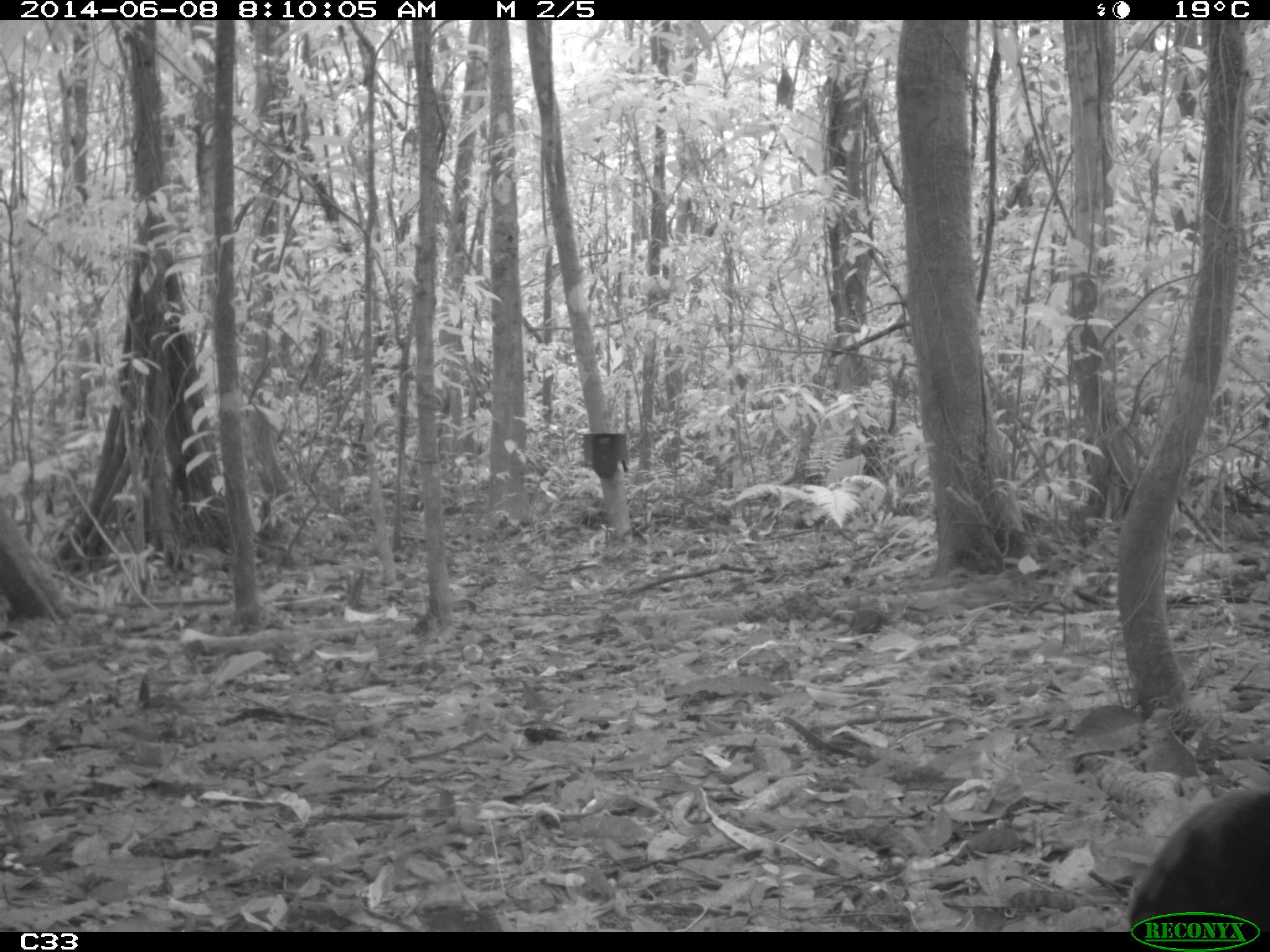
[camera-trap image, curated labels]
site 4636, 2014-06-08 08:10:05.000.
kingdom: Animalia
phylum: Chordata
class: Aves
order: Gruiformes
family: Psophiidae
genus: Psophia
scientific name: Psophia crepitans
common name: gray-winged trumpeter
Psophia crepitans (gray-winged trumpeter), count 2, age adult.